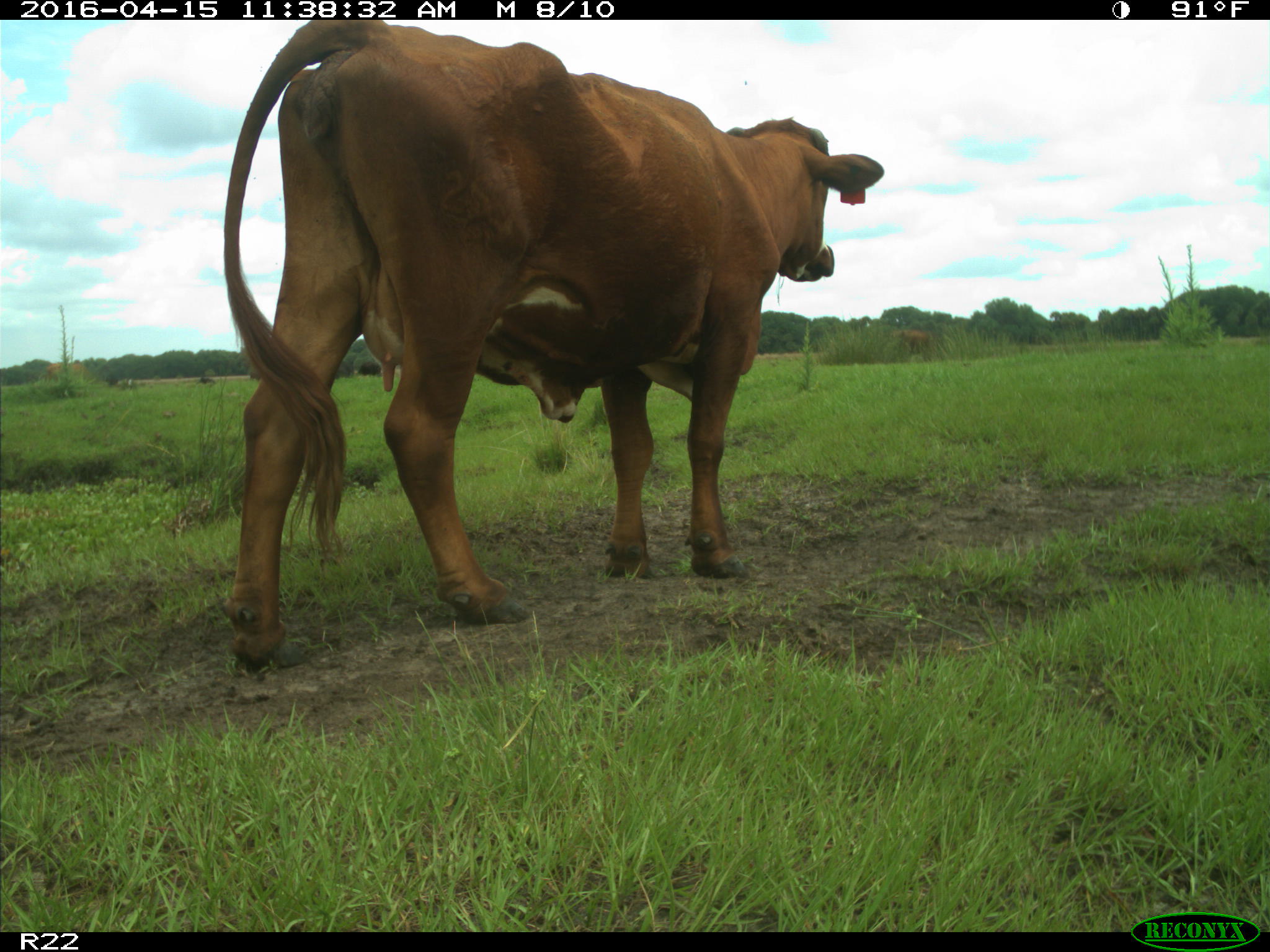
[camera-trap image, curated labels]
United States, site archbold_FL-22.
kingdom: Animalia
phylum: Chordata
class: Mammalia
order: Artiodactyla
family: Bovidae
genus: Bos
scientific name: Bos taurus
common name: domestic cow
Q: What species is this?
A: Bos taurus (domestic cow).